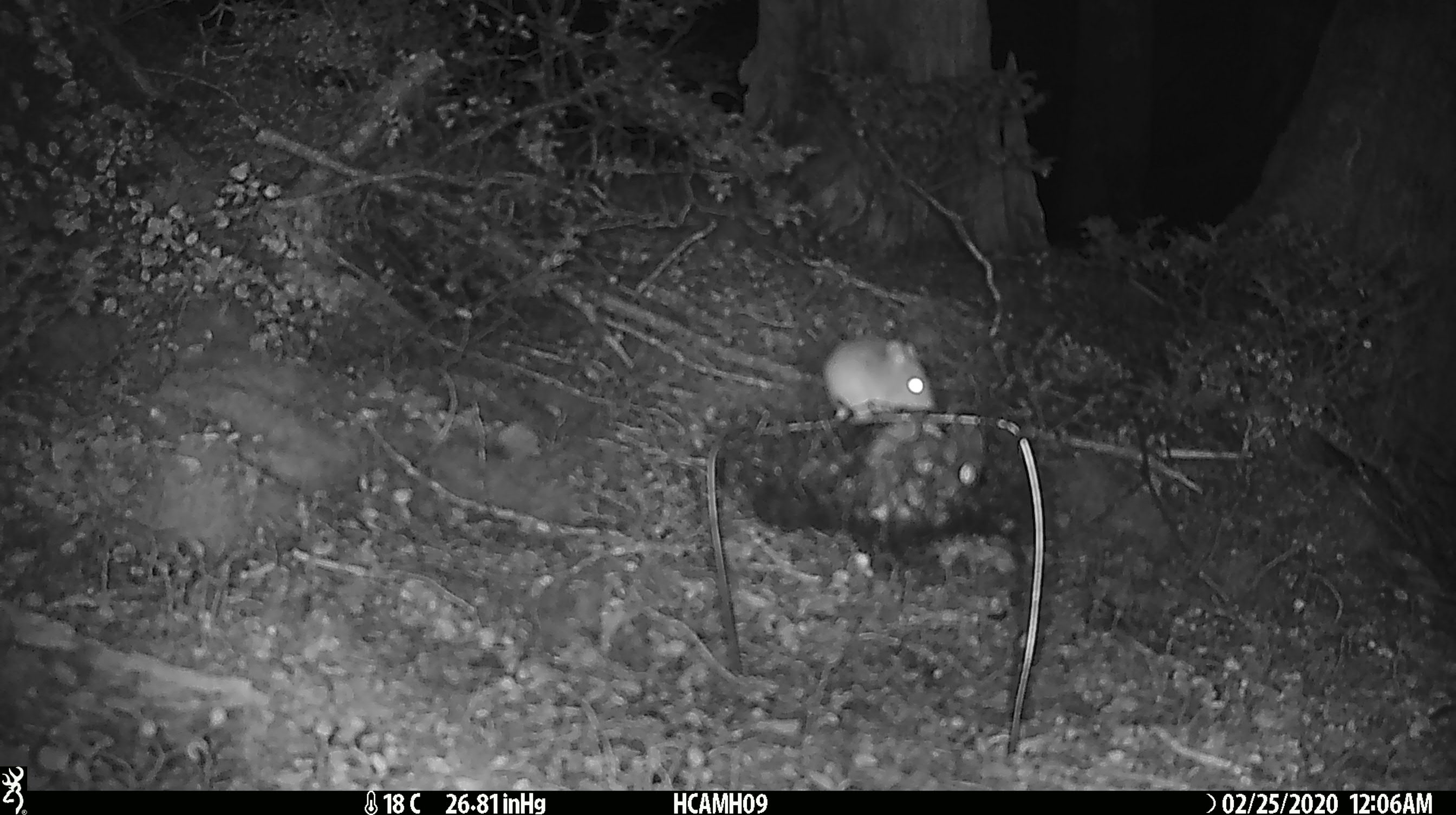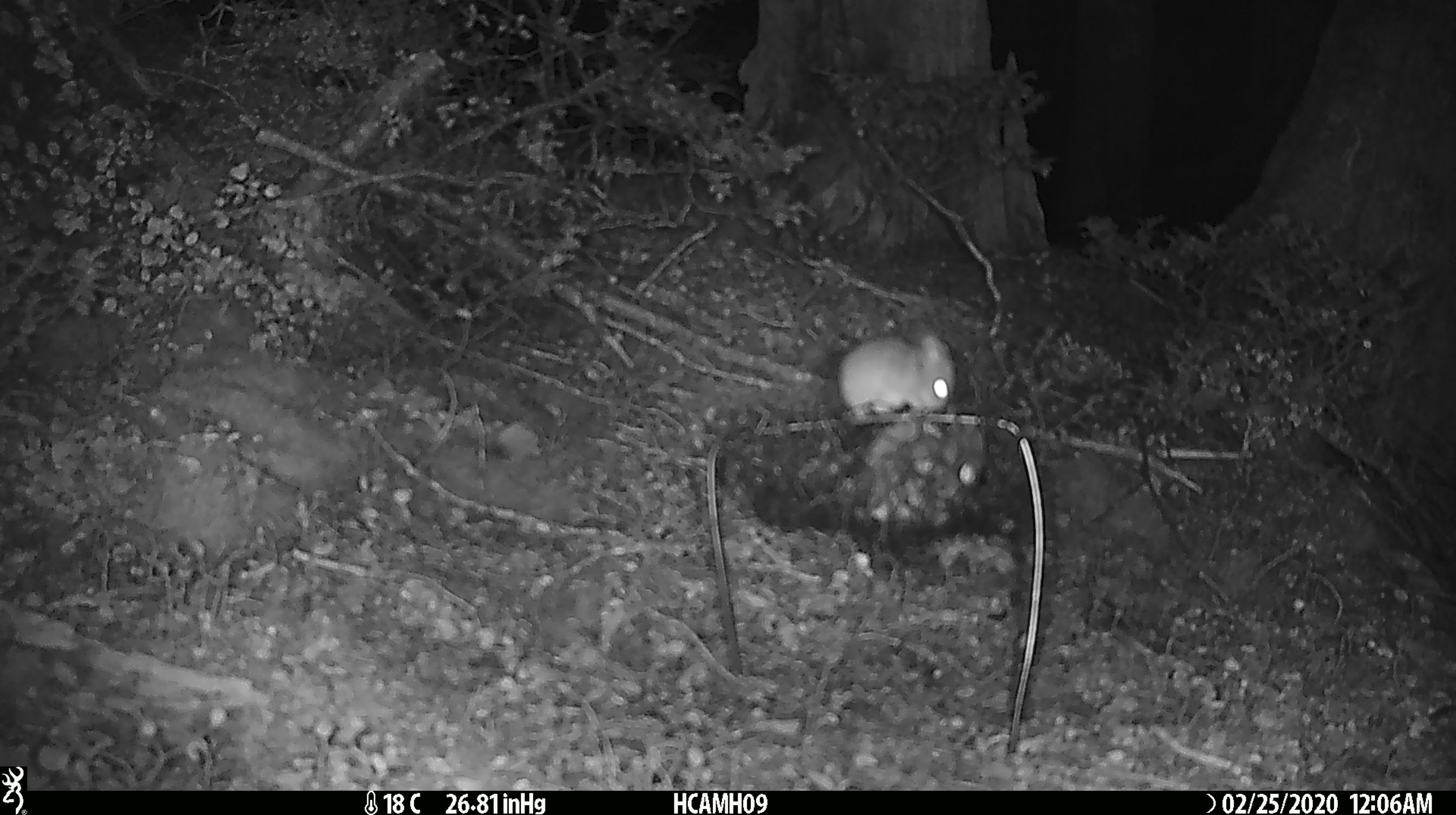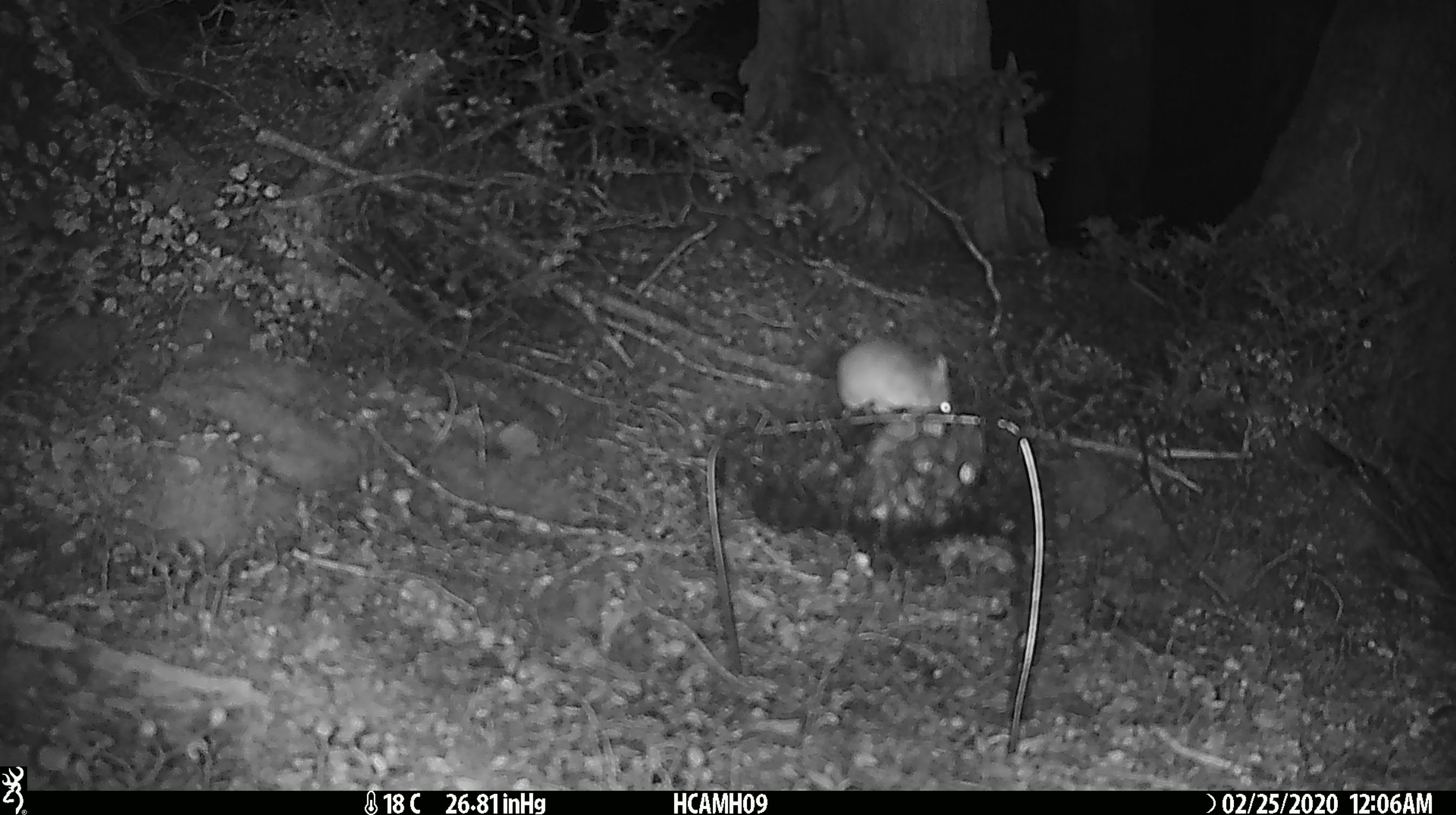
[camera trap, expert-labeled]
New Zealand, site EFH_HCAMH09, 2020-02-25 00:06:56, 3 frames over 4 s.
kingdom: Animalia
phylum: Chordata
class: Mammalia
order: Rodentia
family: Muridae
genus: Mus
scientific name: Mus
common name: mouse